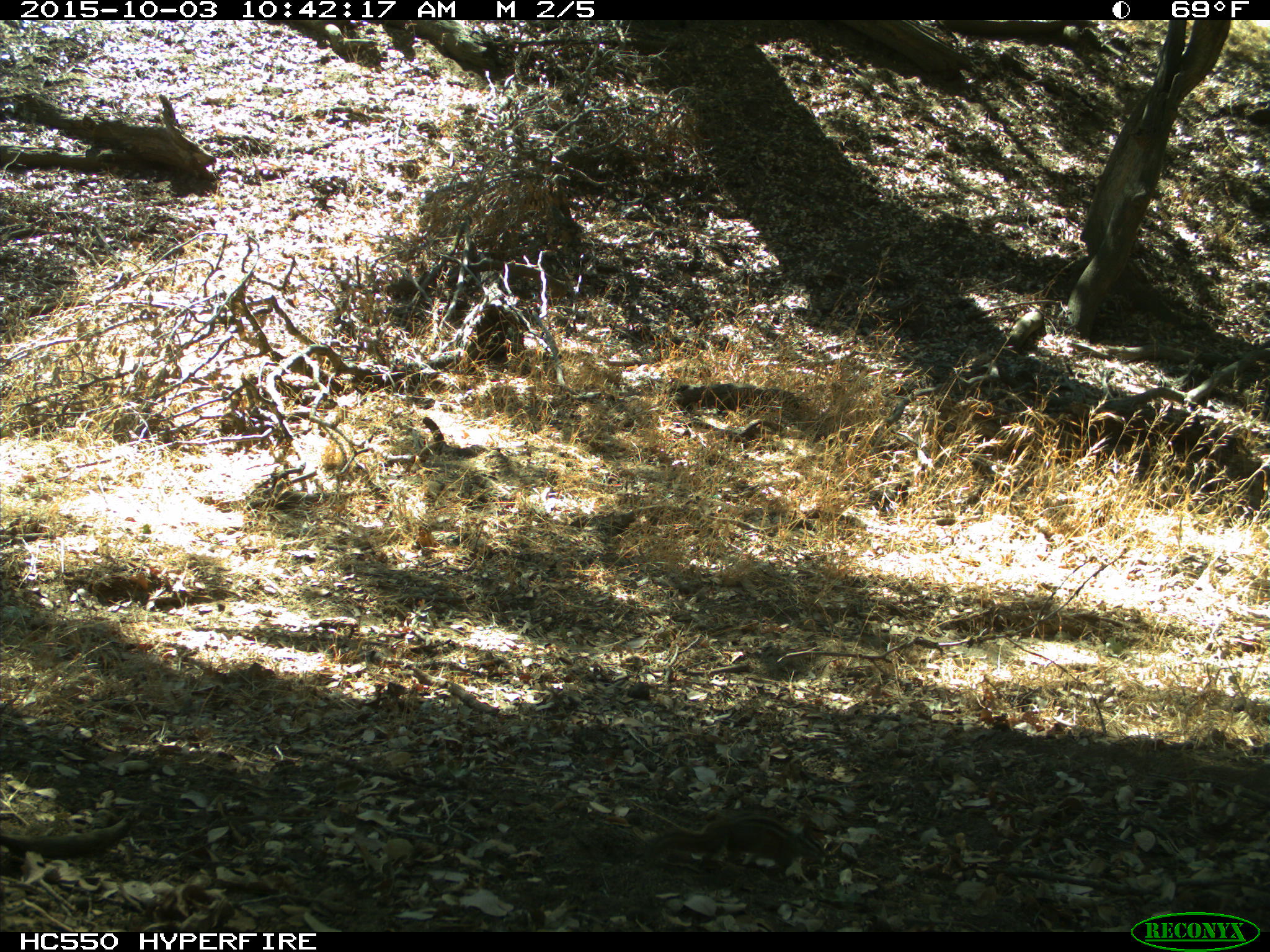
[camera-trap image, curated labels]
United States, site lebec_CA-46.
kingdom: Animalia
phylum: Chordata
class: Mammalia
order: Rodentia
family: Sciuridae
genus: Tamias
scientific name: Tamias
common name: chipmunk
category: unidentified chipmunk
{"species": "unidentified chipmunk (chipmunk) (Tamias)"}